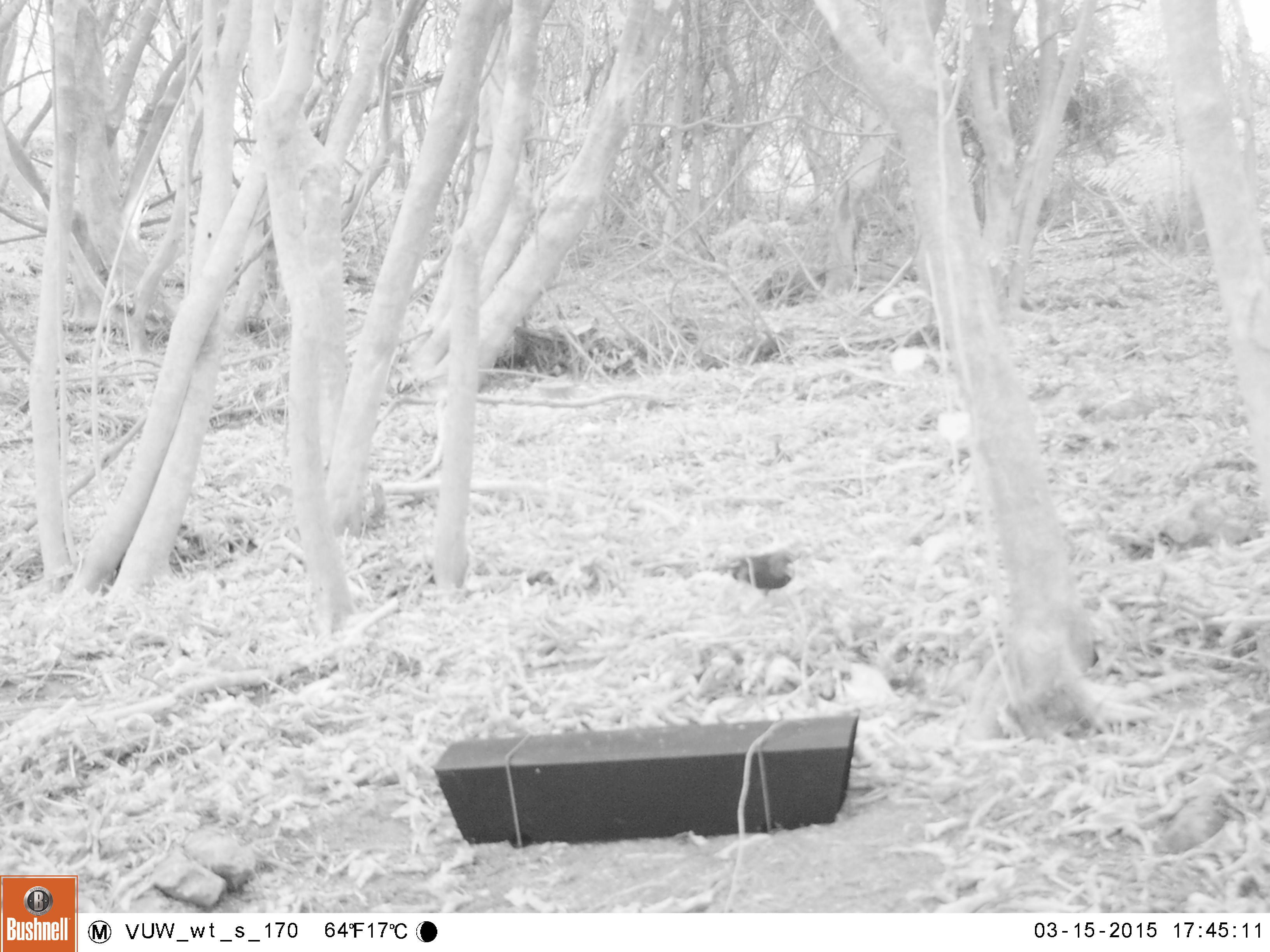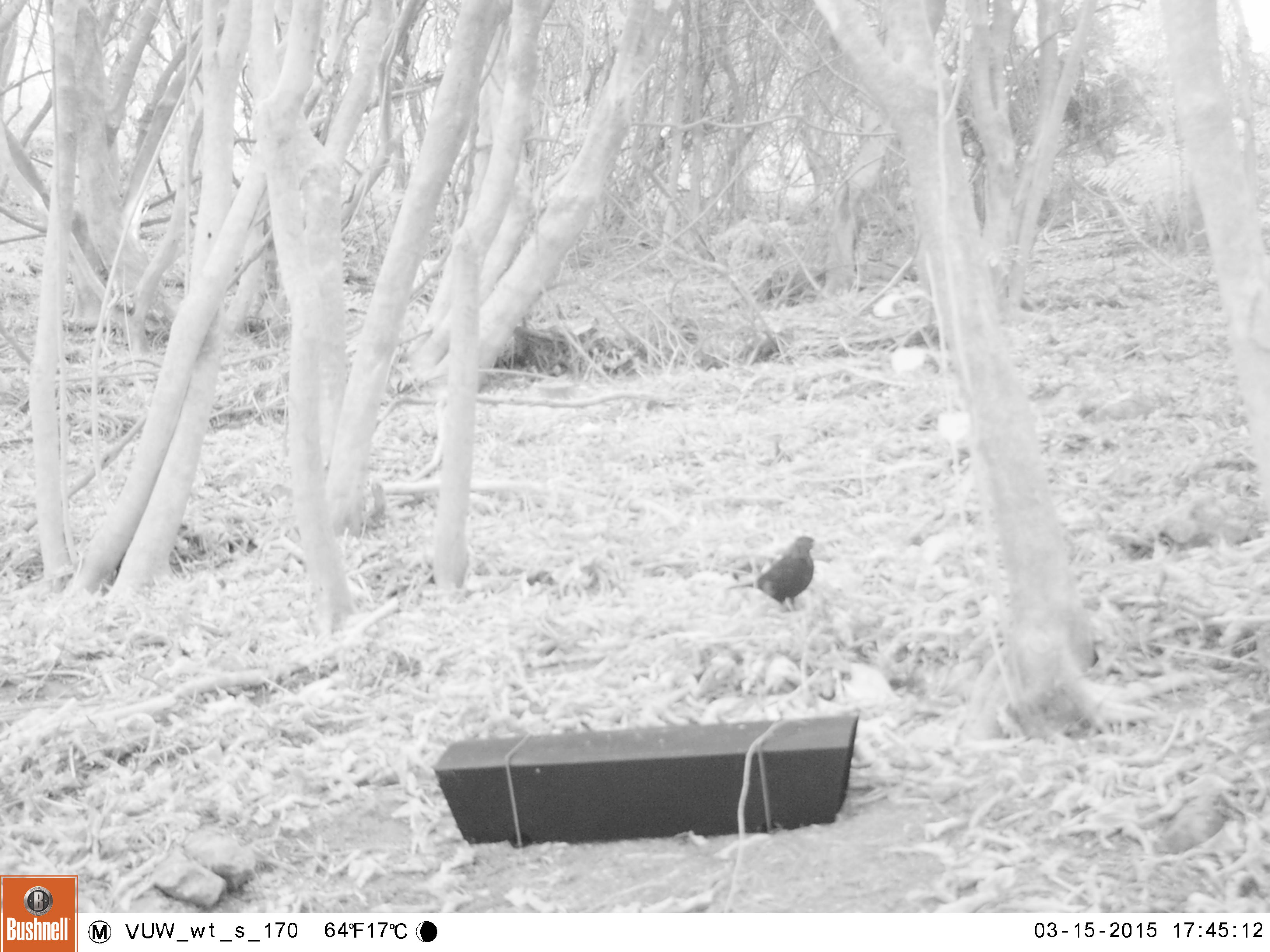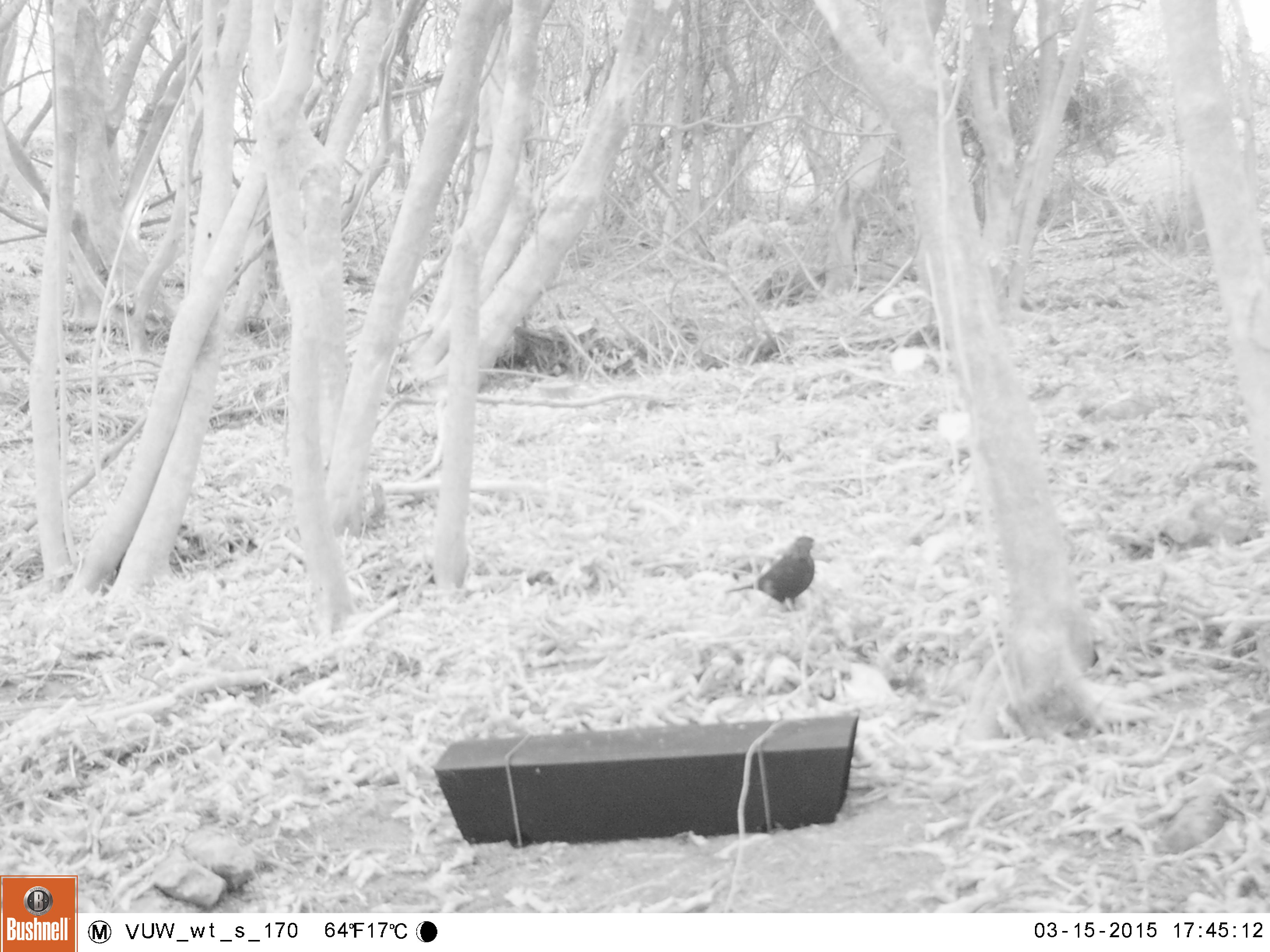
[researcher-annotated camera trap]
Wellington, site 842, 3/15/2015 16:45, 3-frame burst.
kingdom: Animalia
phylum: Chordata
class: Aves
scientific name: Aves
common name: bird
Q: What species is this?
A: Bird (Aves).